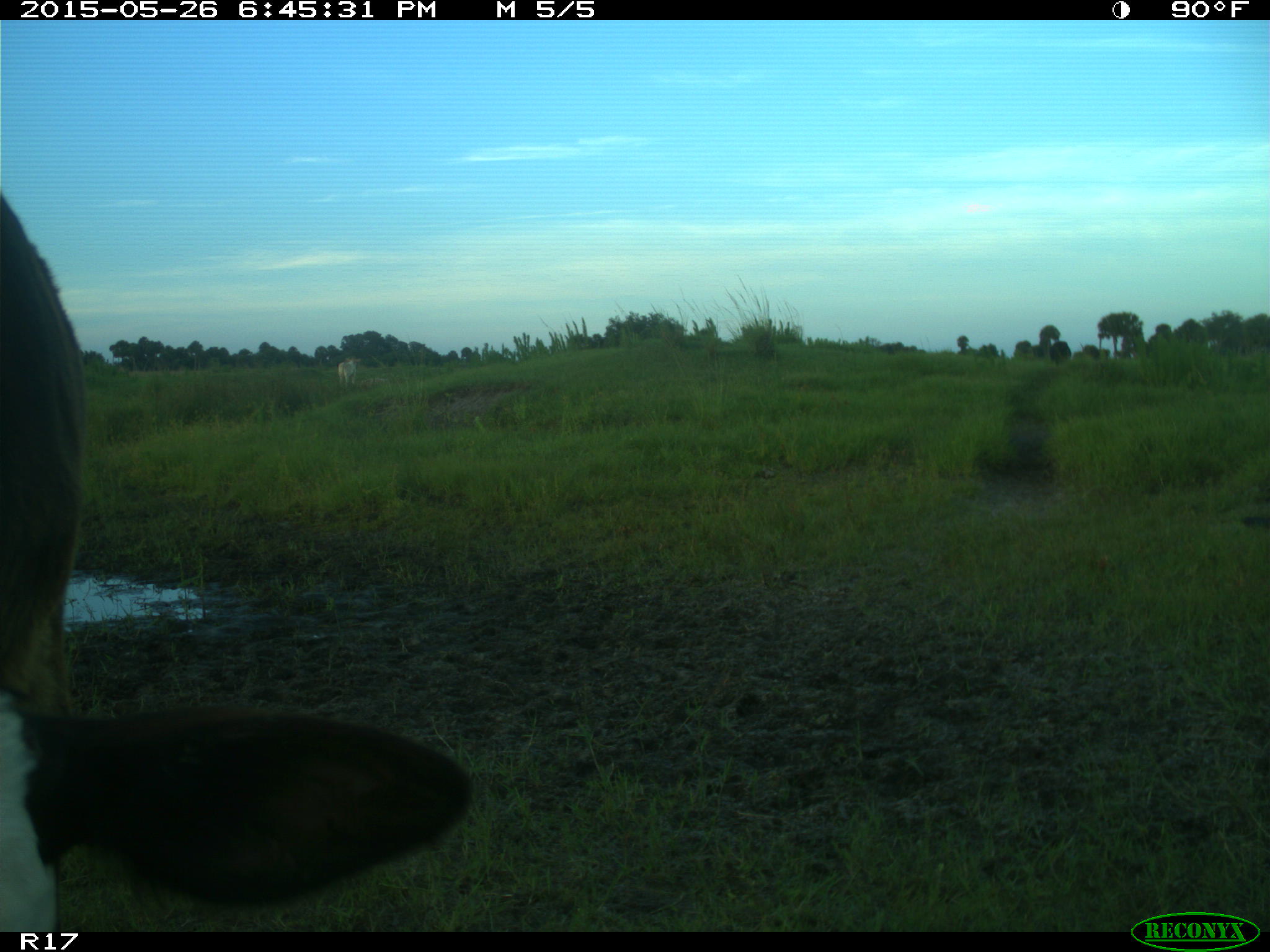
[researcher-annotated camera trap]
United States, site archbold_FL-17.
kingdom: Animalia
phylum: Chordata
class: Mammalia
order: Artiodactyla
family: Bovidae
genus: Bos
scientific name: Bos taurus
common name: domestic cow